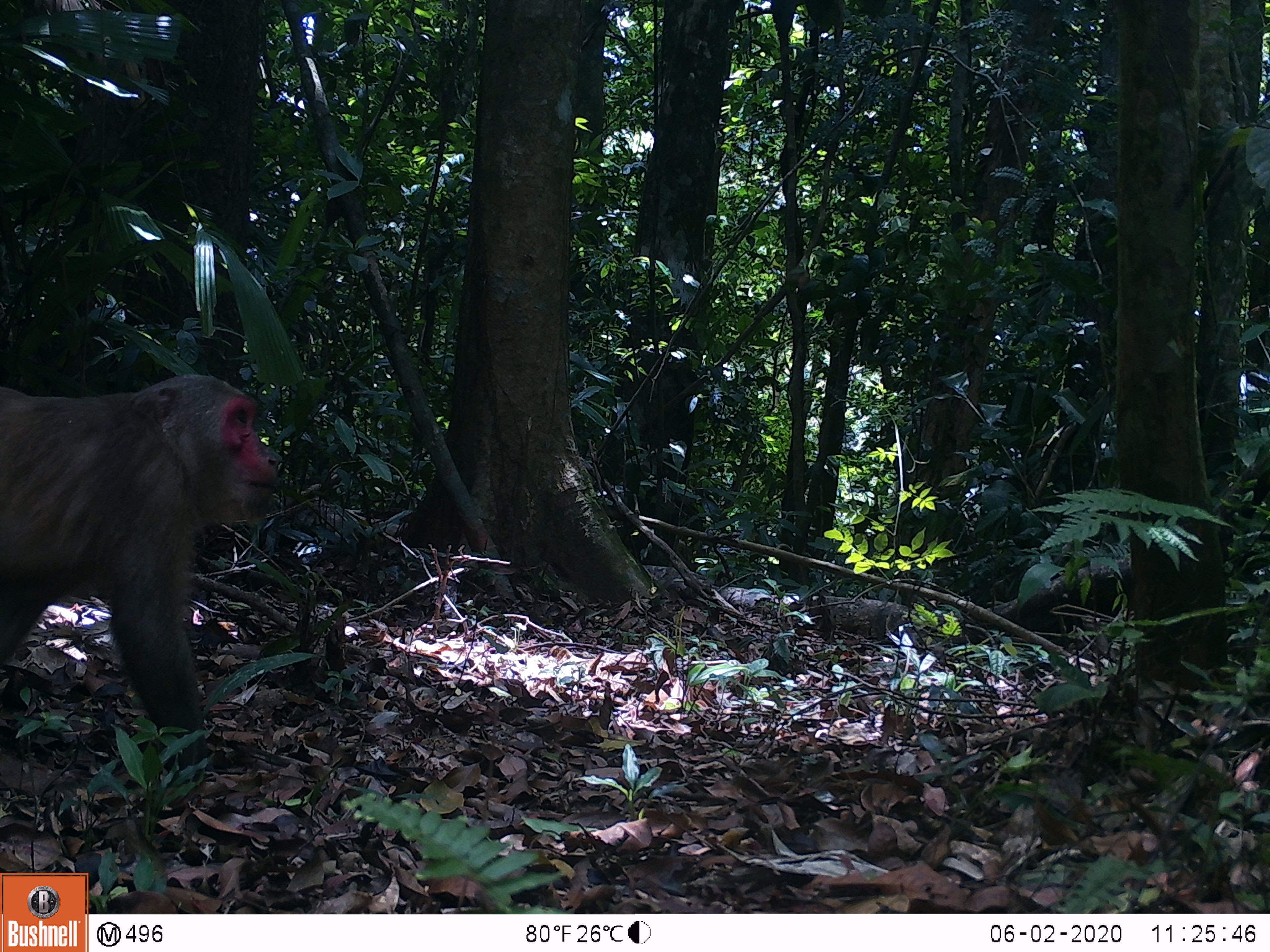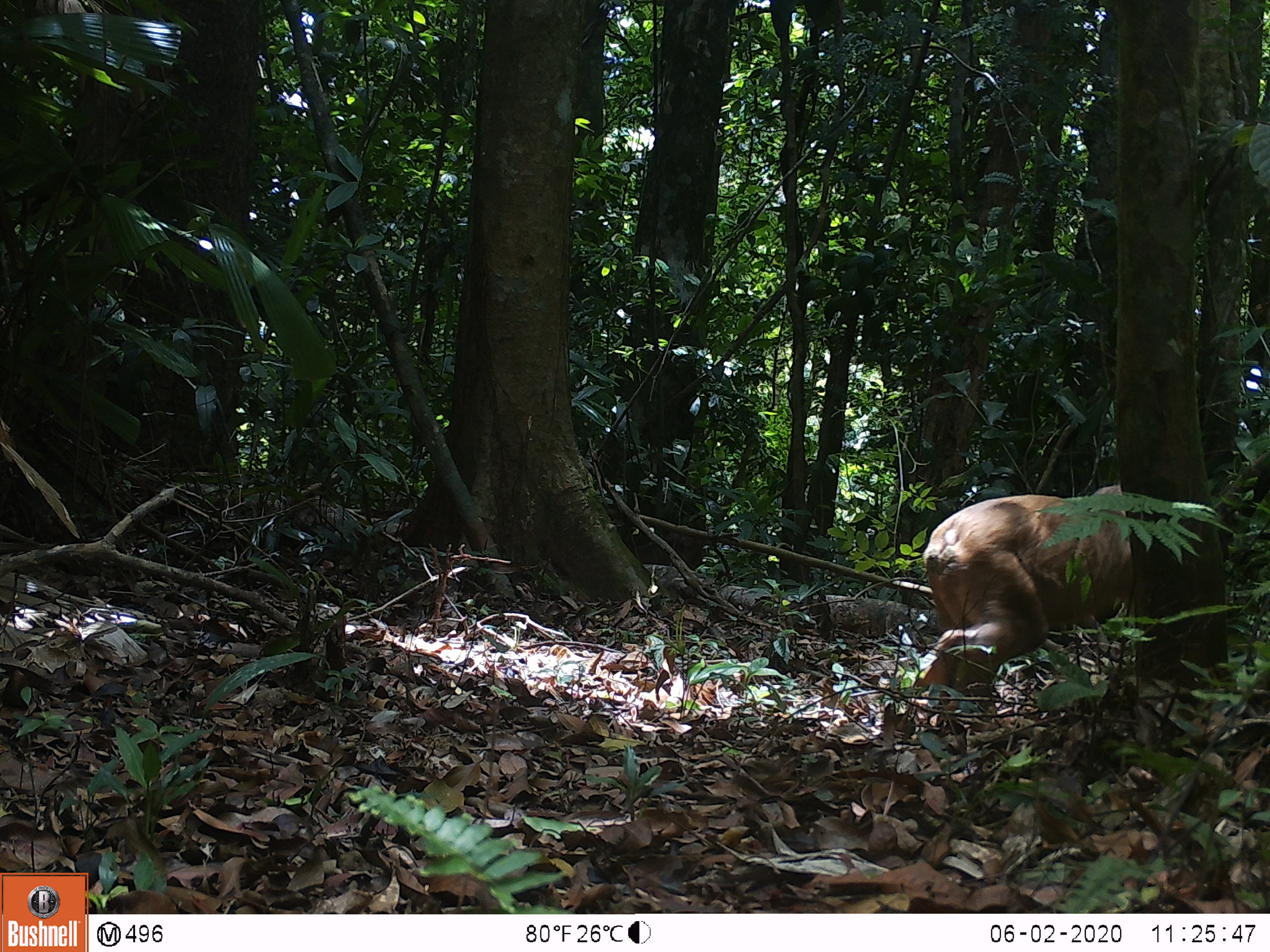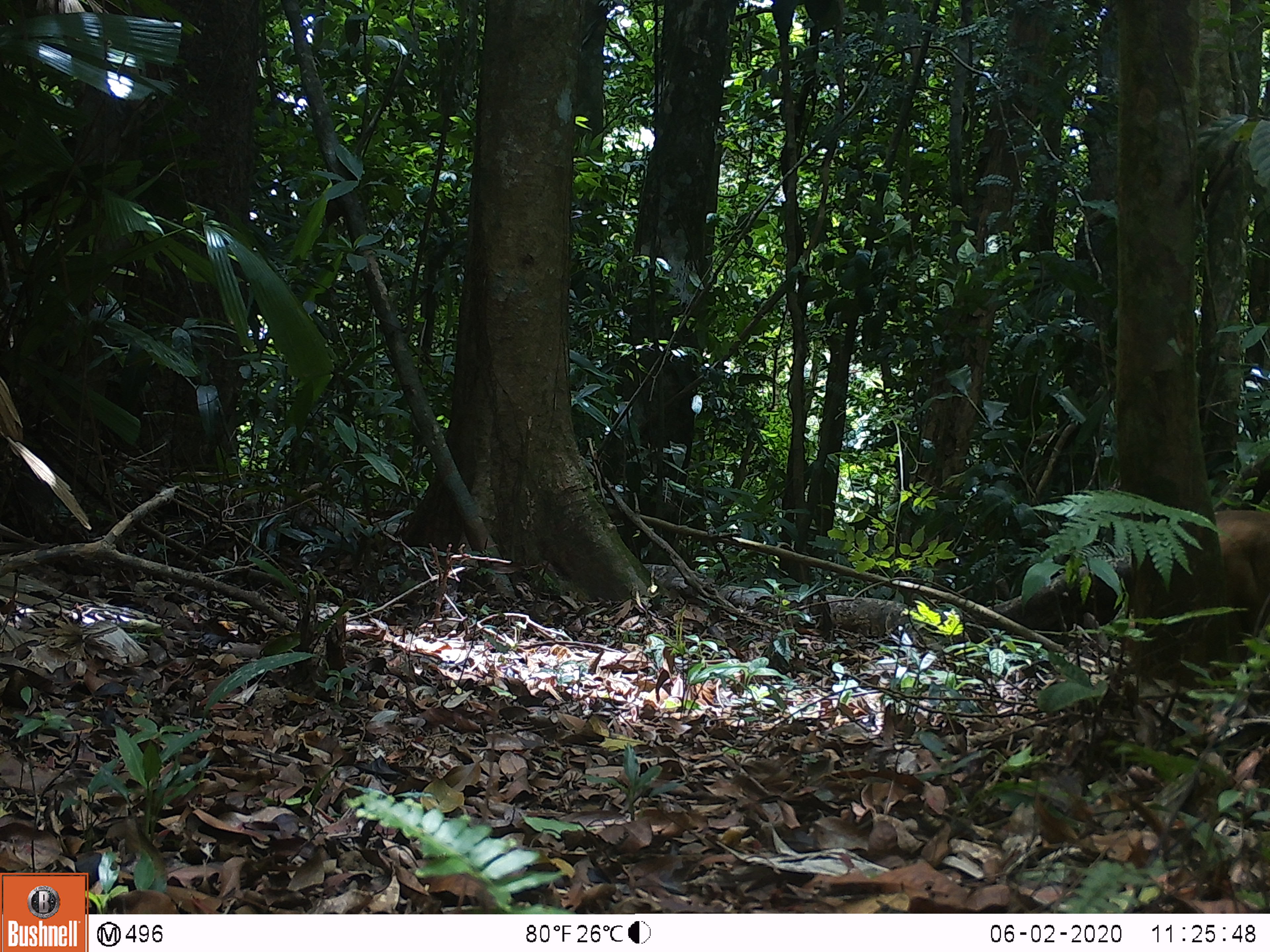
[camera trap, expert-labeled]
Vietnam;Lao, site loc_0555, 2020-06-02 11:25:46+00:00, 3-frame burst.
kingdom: Animalia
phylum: Chordata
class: Mammalia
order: Primates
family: Cercopithecidae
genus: Macaca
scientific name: Macaca arctoides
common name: stump-tailed macaque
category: stump tailed macaque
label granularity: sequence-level